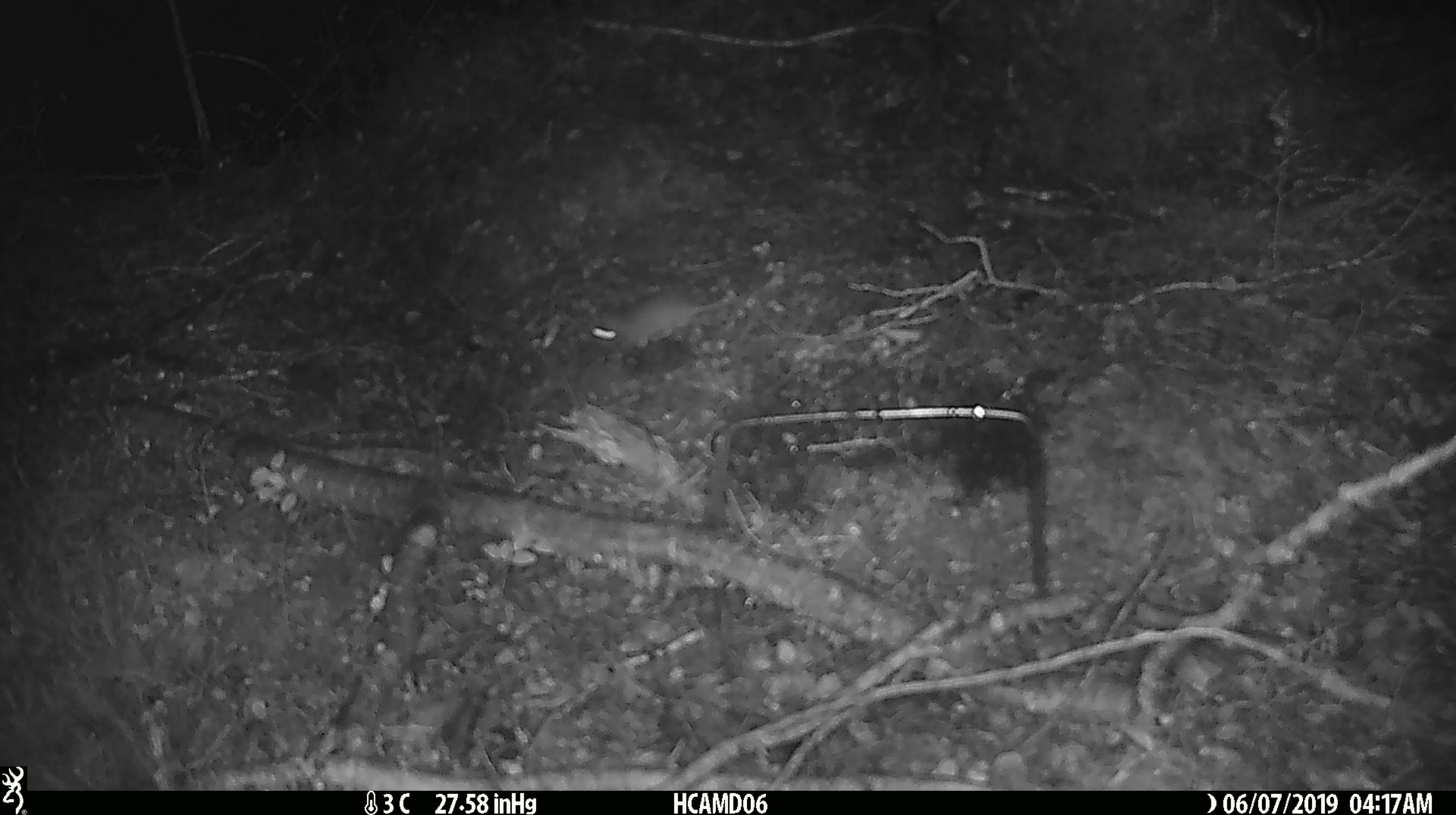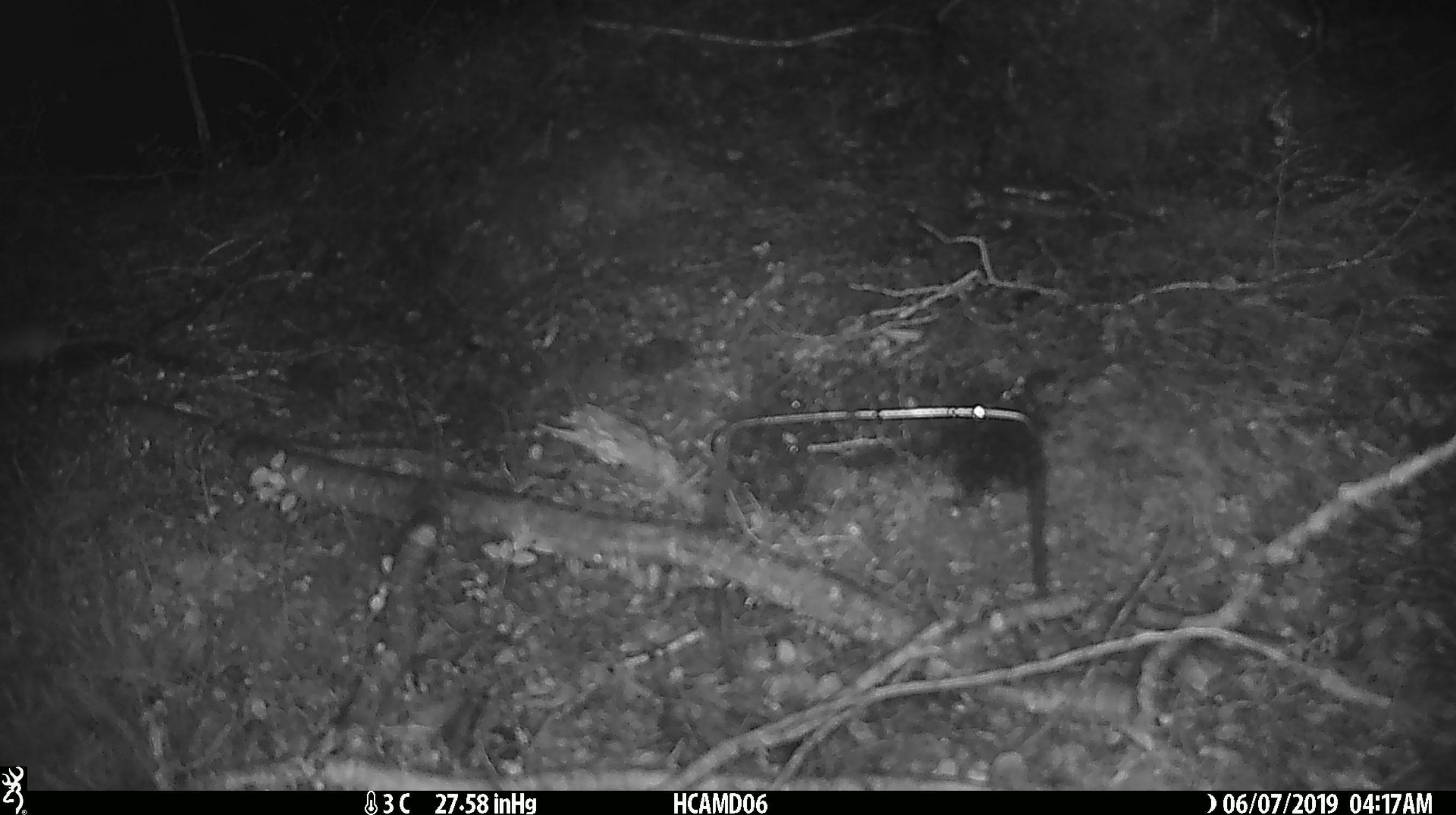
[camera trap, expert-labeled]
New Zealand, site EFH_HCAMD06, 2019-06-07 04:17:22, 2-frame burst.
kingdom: Animalia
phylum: Chordata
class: Mammalia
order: Rodentia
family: Muridae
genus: Mus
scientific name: Mus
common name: mouse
Mouse (Mus).